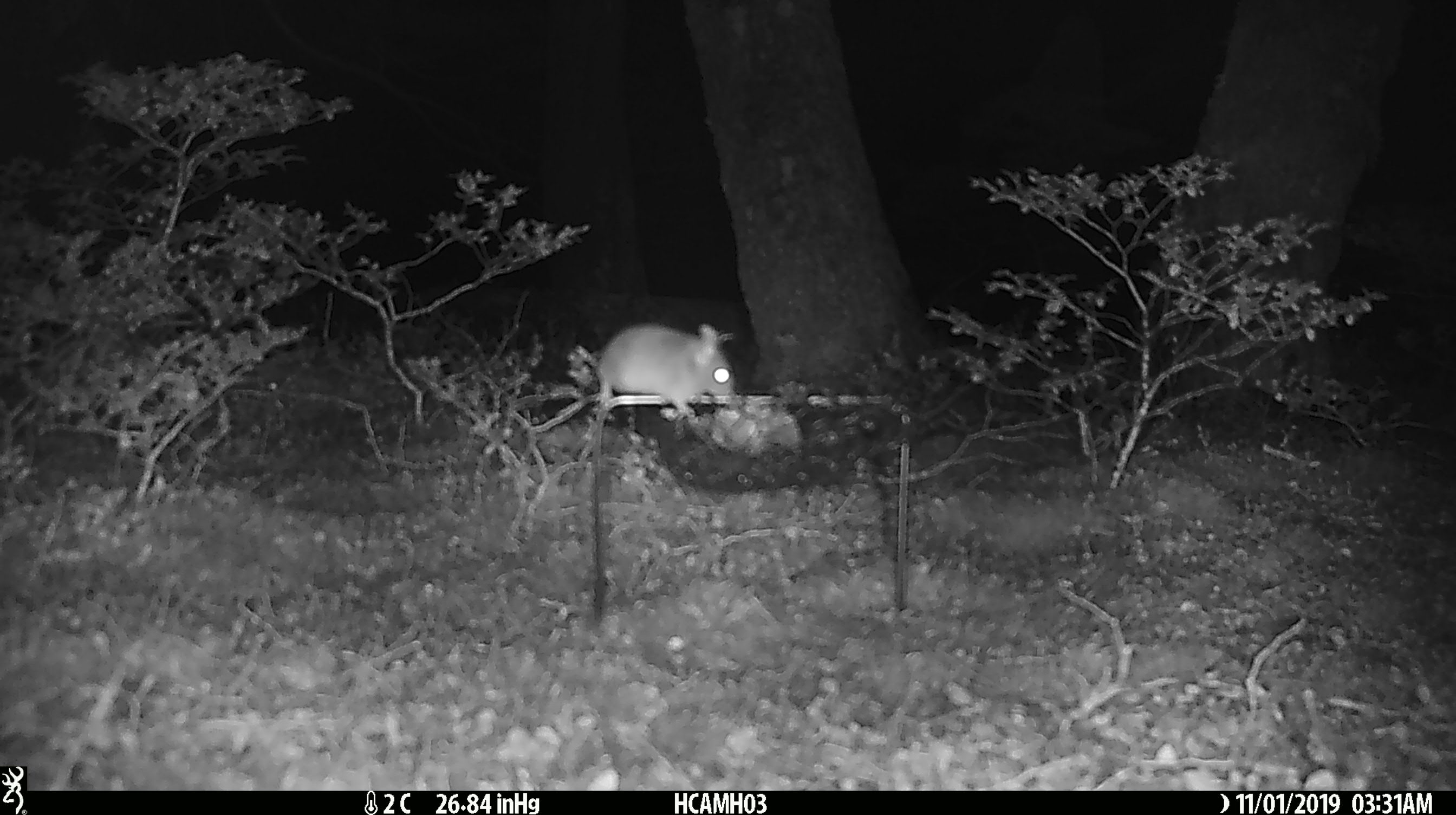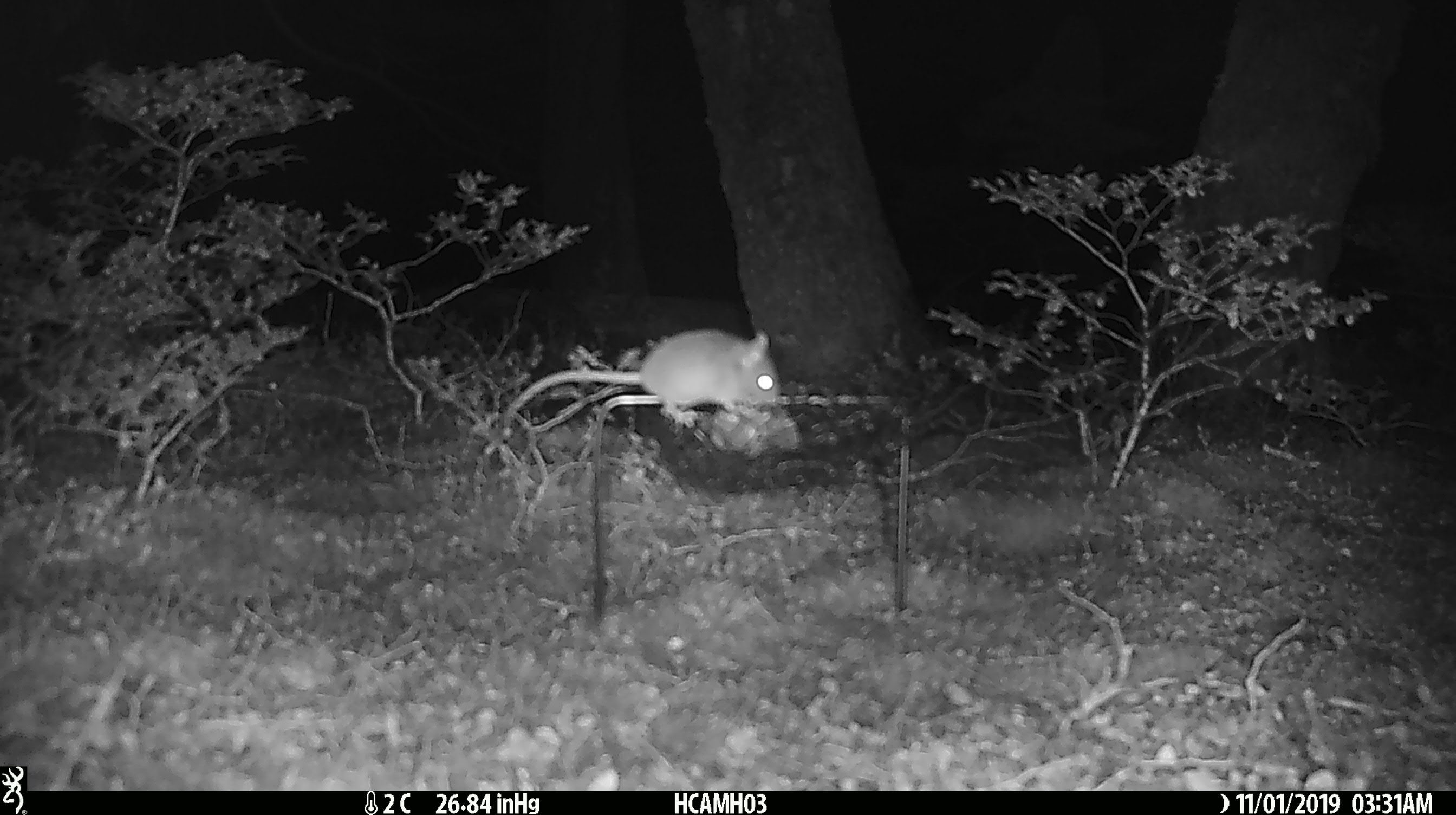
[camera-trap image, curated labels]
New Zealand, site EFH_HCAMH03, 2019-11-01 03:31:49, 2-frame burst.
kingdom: Animalia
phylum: Chordata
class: Mammalia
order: Rodentia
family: Muridae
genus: Mus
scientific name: Mus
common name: mouse